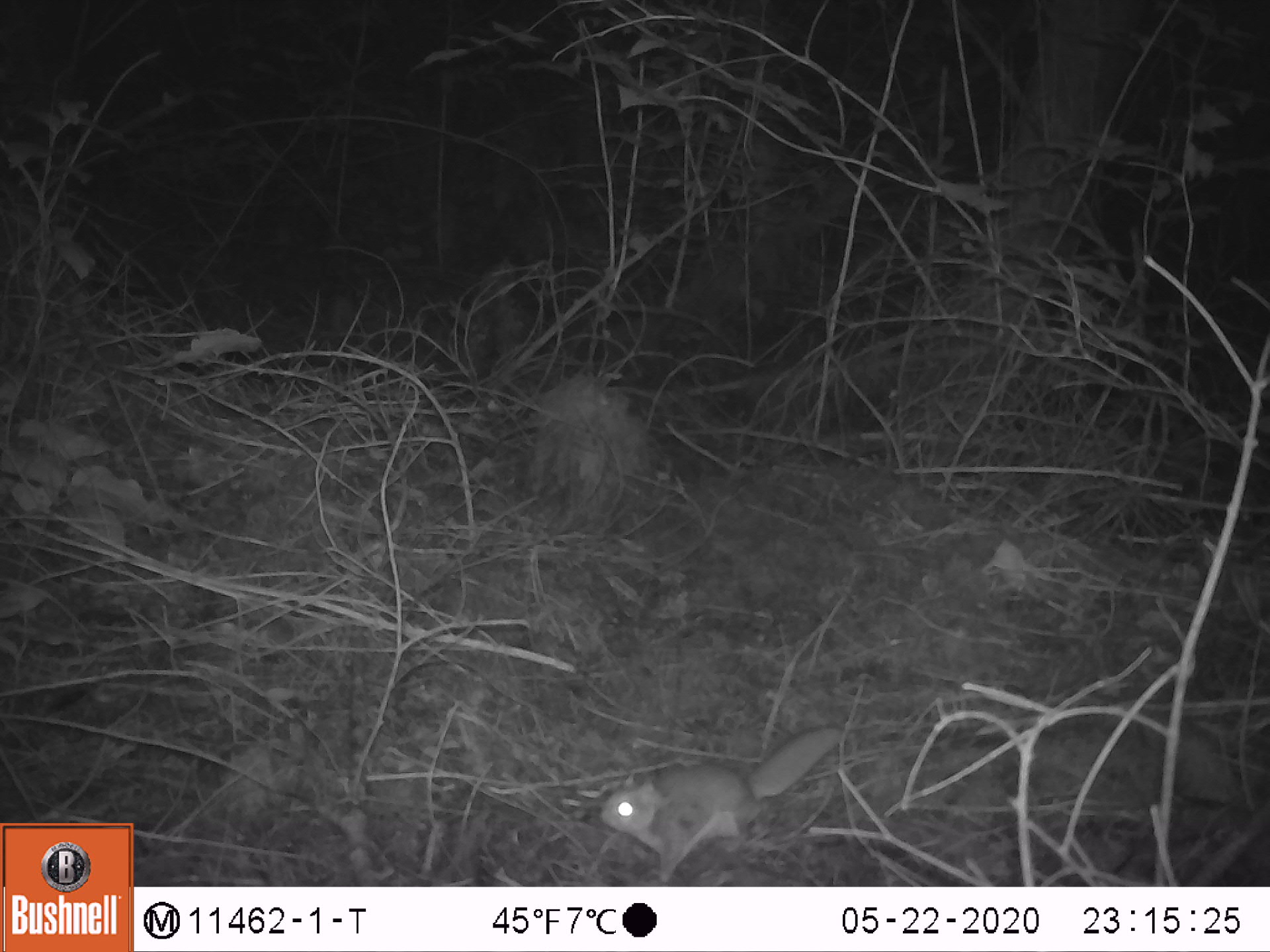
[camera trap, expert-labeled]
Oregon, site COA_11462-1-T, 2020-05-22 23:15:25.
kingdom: Animalia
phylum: Chordata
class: Mammalia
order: Rodentia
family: Sciuridae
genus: Glaucomys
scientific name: Glaucomys oregonensis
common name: humboldt's flying squirrel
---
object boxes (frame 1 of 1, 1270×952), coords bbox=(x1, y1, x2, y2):
humboldt's flying squirrel: bbox=(587, 711, 857, 875)